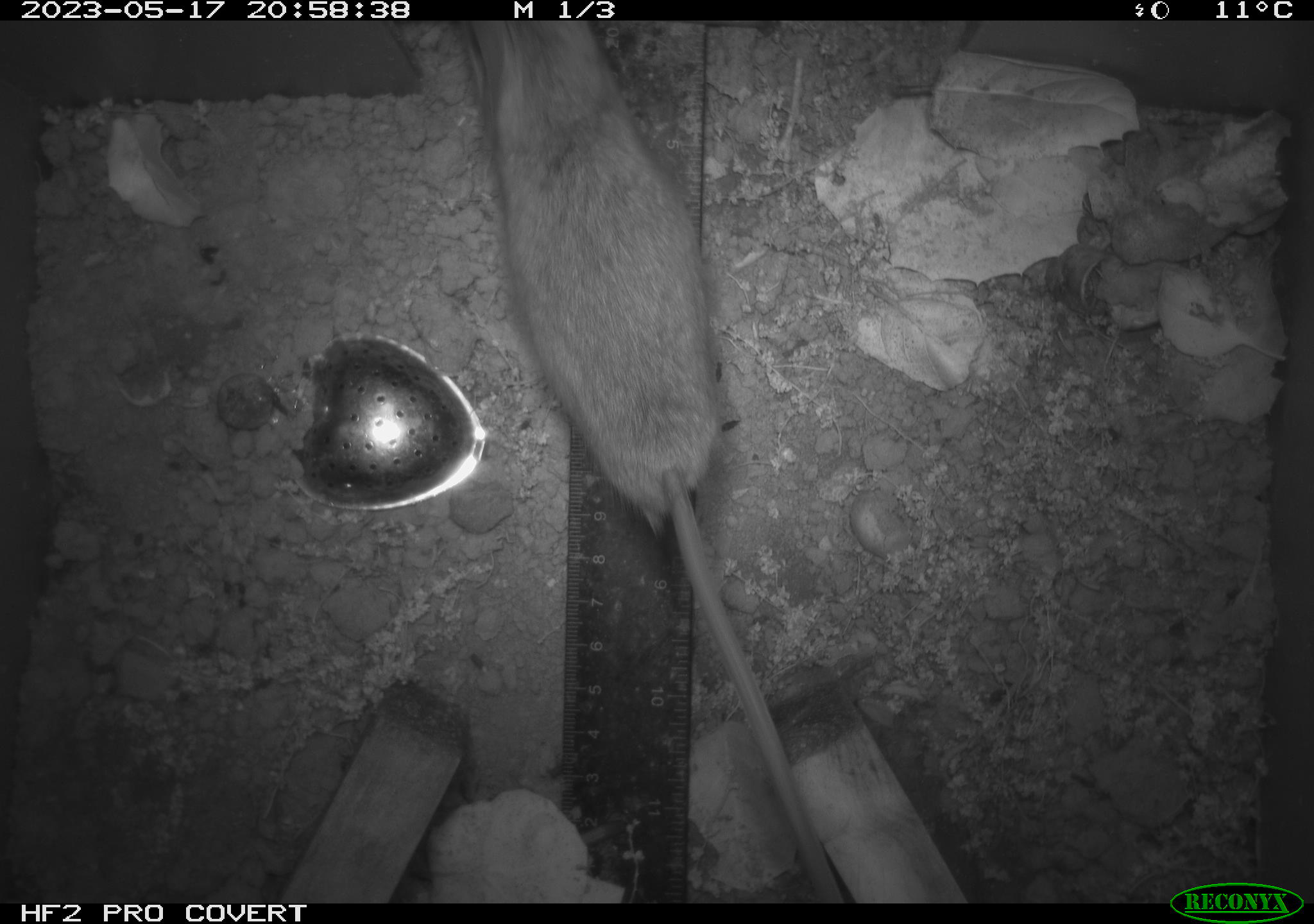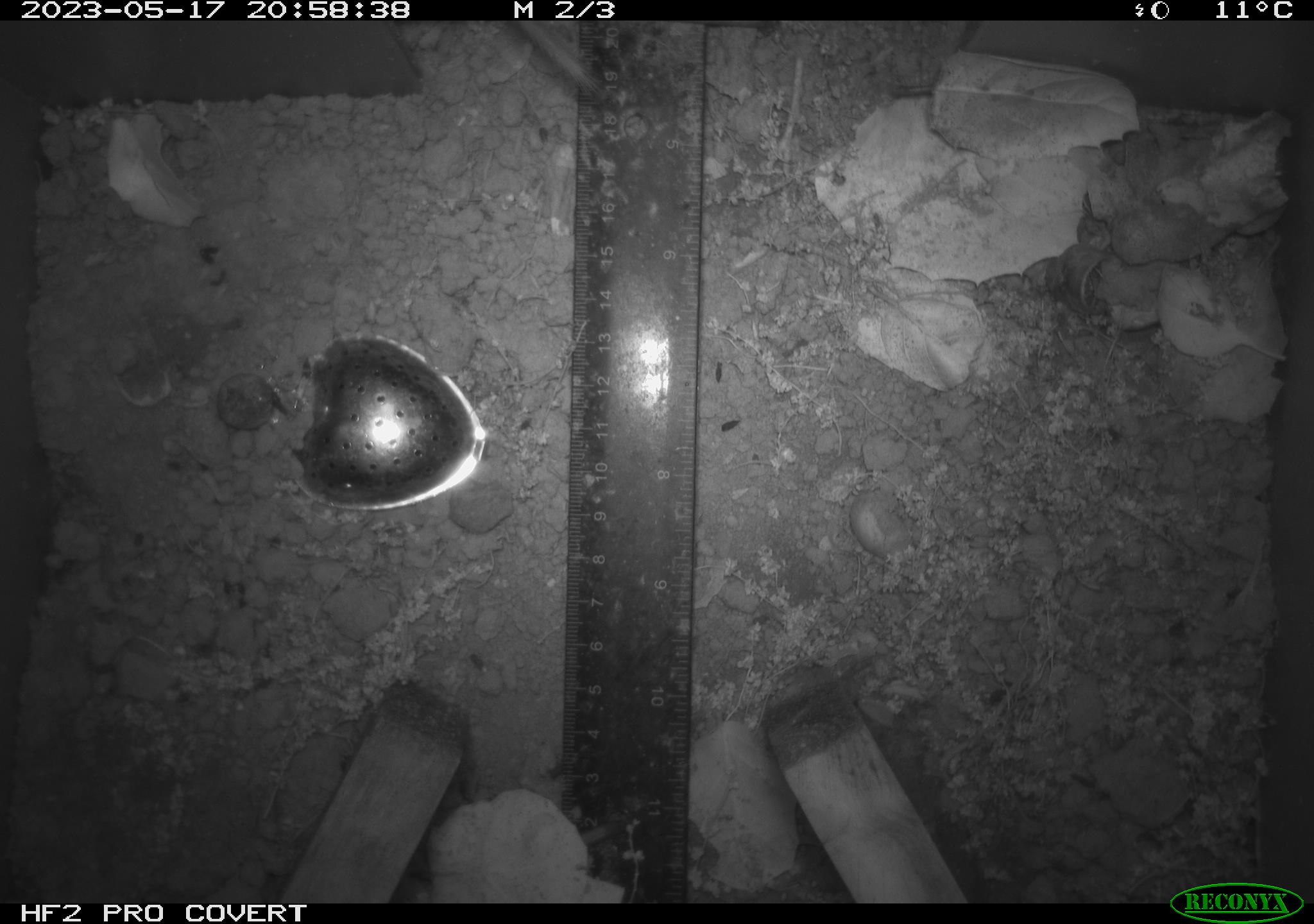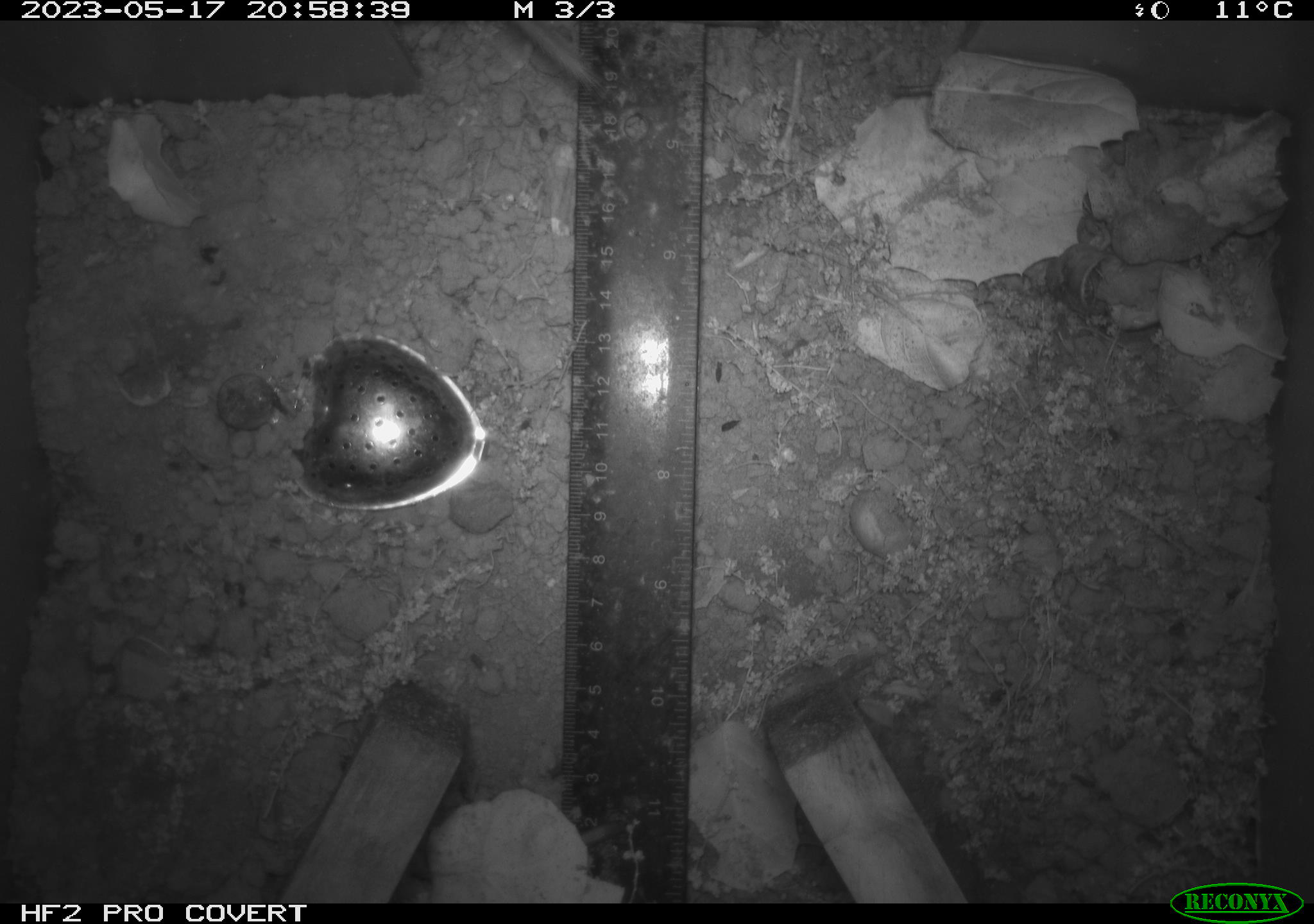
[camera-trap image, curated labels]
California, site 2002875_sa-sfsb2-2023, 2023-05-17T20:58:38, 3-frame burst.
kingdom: Animalia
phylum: Chordata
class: Mammalia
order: Rodentia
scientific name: Rodentia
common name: mouse species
Mouse species (Rodentia).